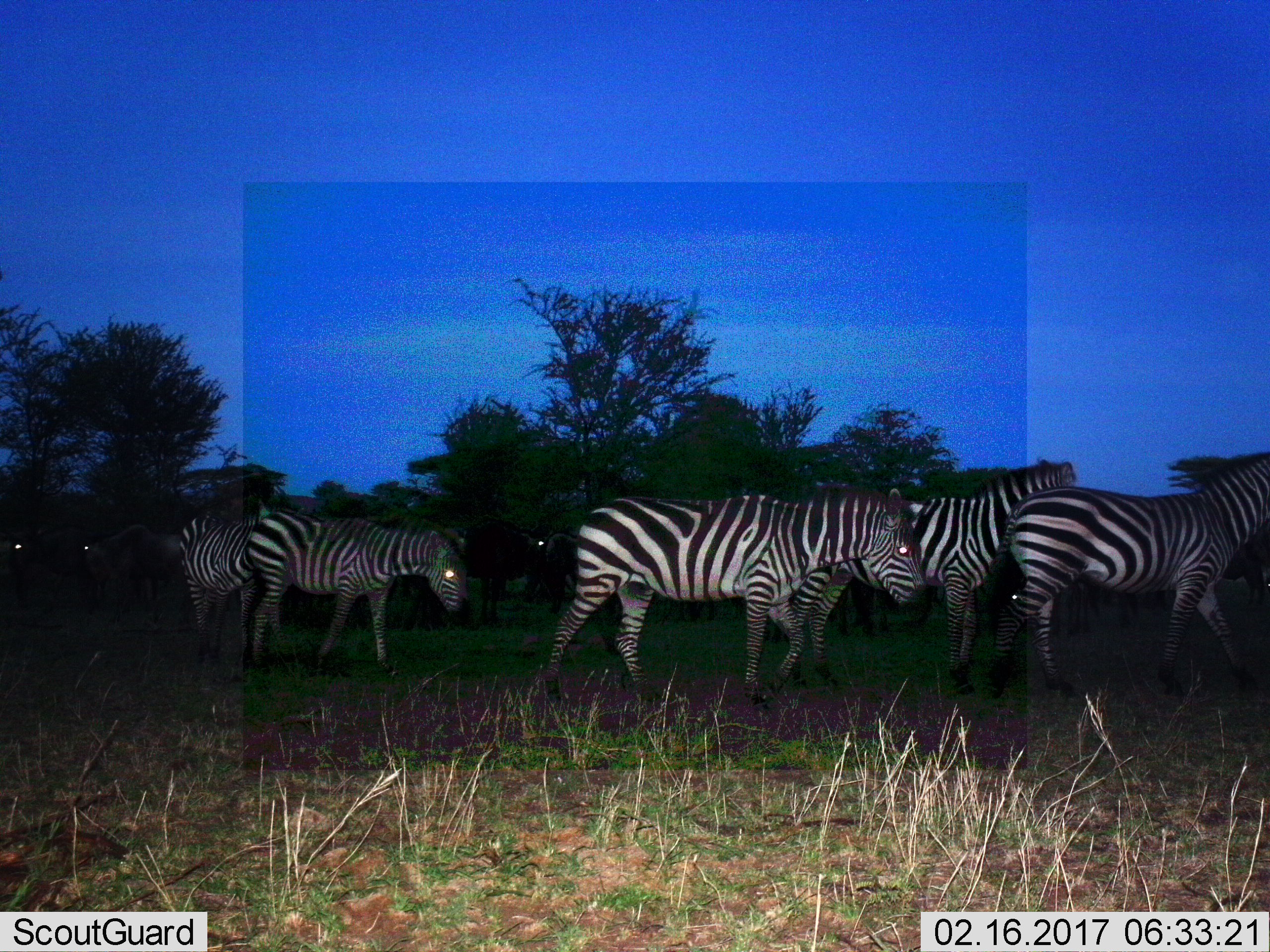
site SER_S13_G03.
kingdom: Animalia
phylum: Chordata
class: Mammalia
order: Perissodactyla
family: Equidae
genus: Equus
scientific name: Equus quagga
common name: plains zebra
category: zebraplains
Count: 5.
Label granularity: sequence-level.